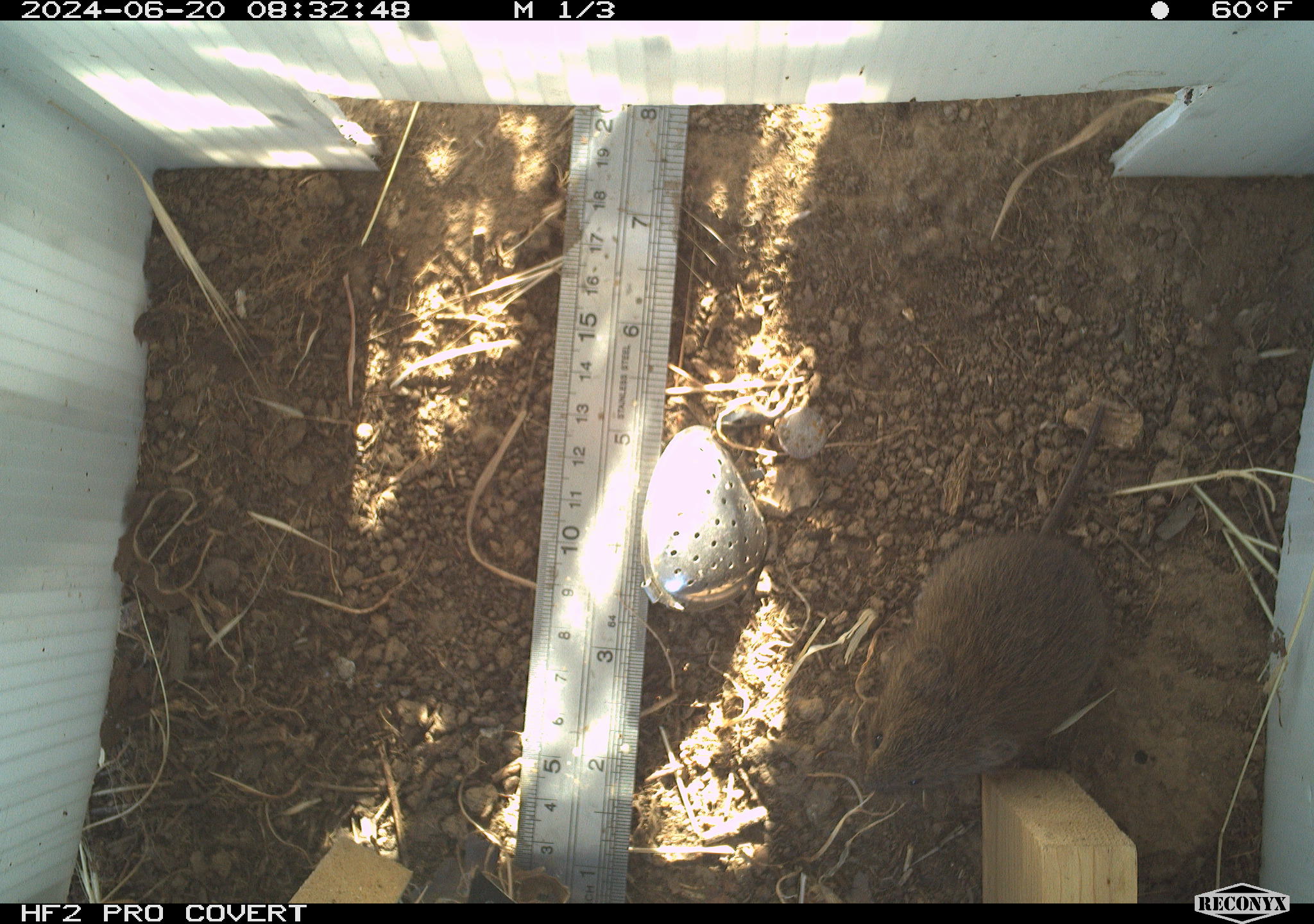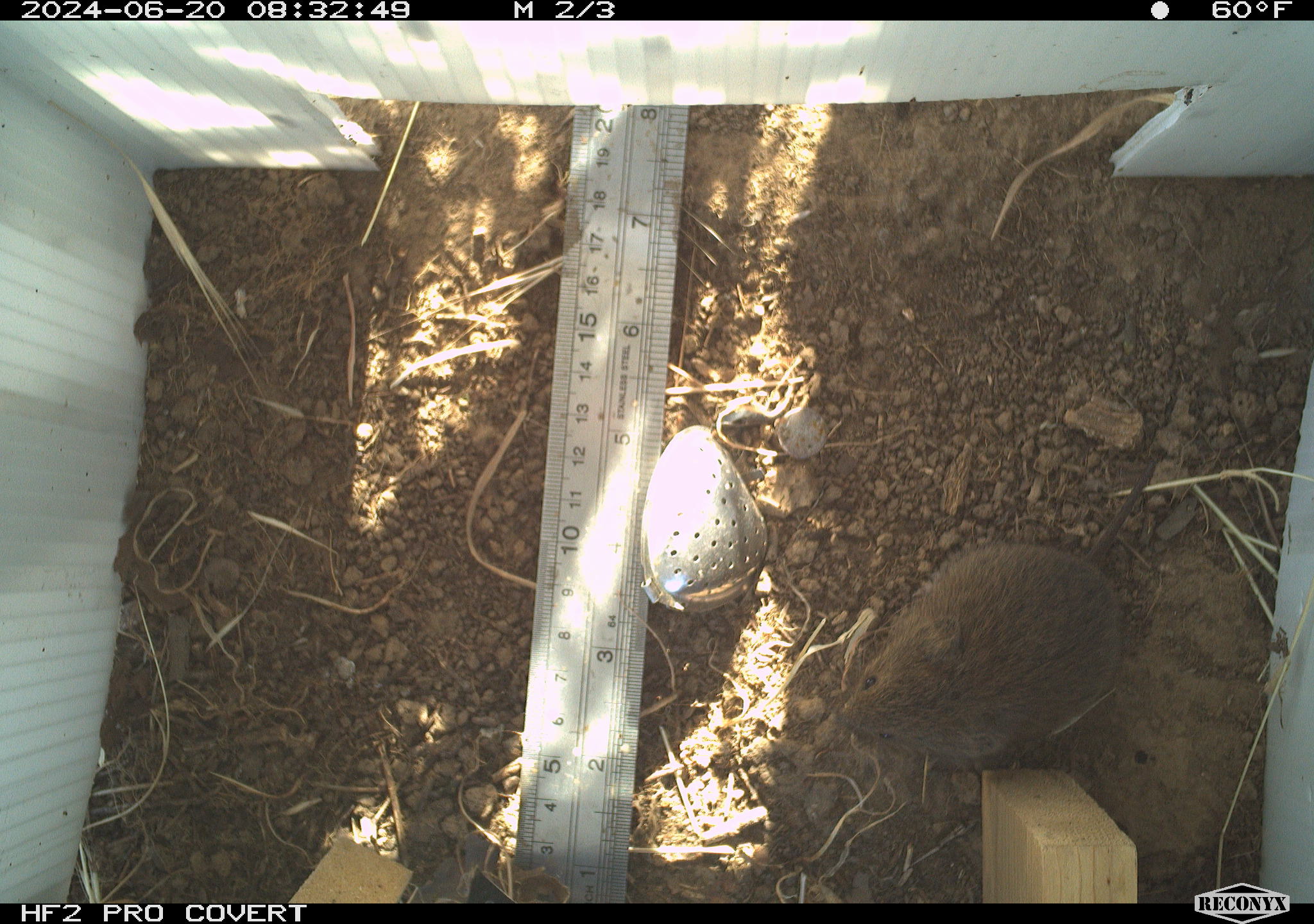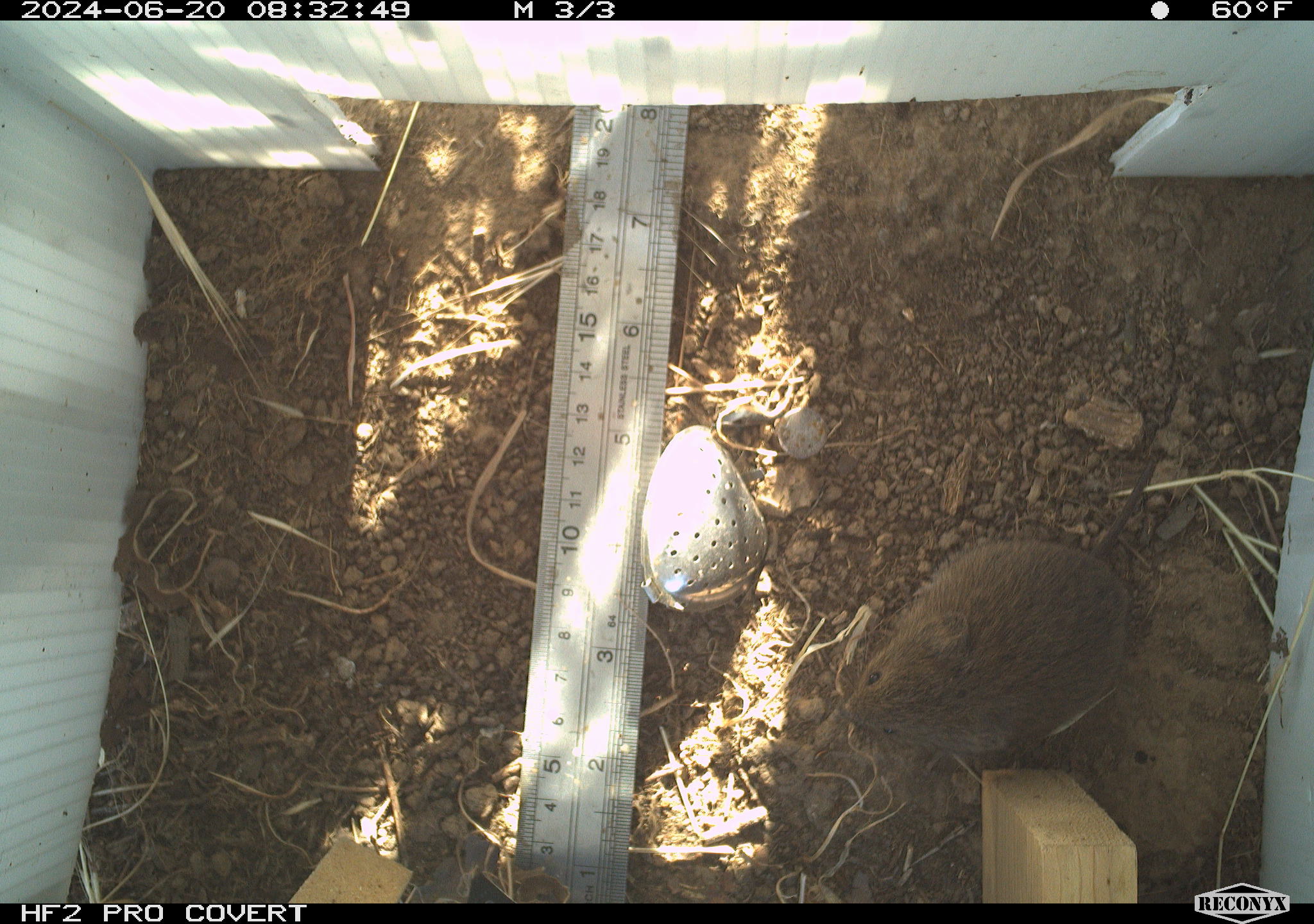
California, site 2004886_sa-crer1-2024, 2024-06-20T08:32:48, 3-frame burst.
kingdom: Animalia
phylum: Chordata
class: Mammalia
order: Rodentia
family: Cricetidae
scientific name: Arvicolinae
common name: voles, lemmings, and muskrats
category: arvicolinae subfamily